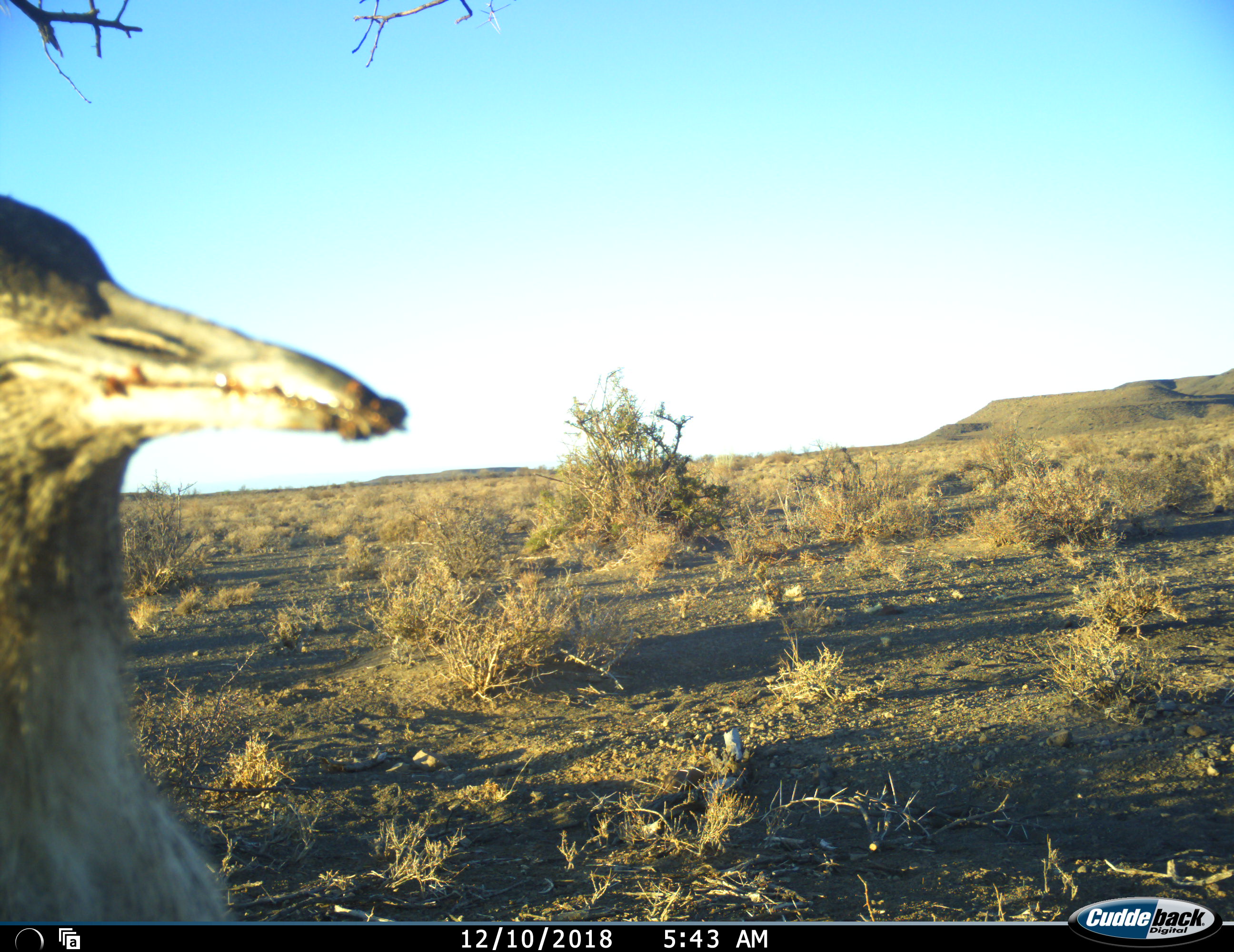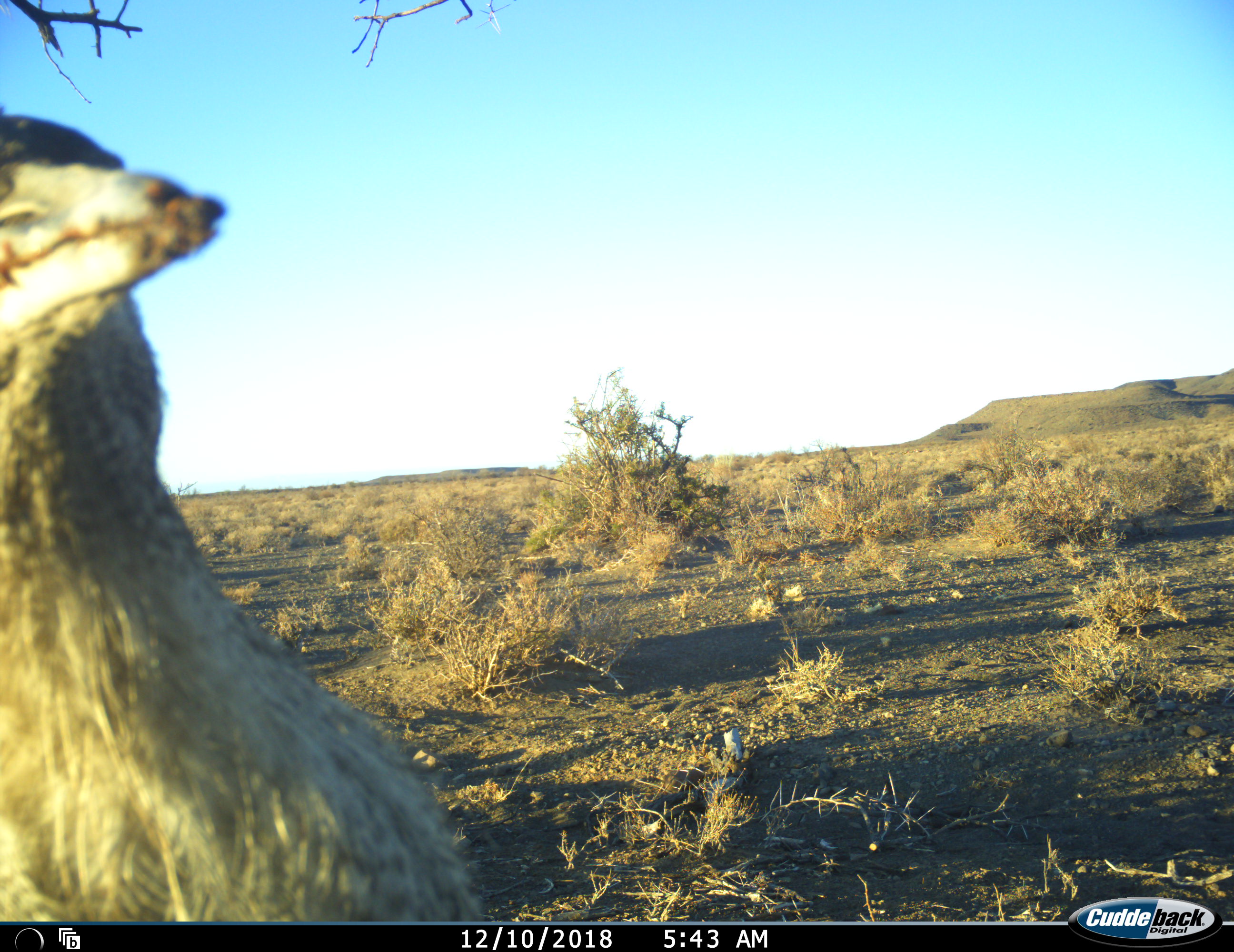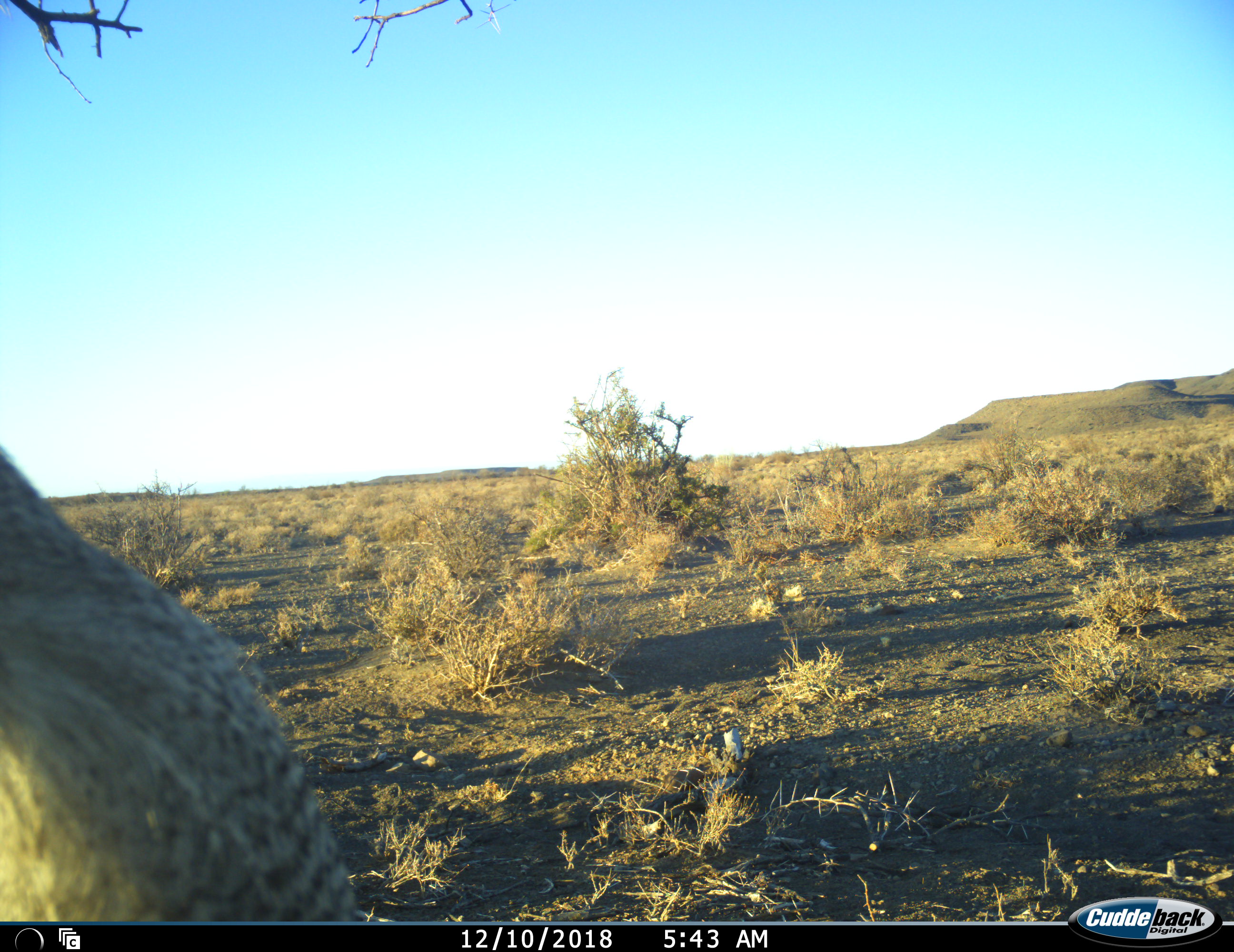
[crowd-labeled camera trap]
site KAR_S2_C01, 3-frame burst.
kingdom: Animalia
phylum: Chordata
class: Aves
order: Otidiformes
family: Otididae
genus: Ardeotis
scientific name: Ardeotis kori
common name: kori bustard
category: bustardkori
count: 1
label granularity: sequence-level